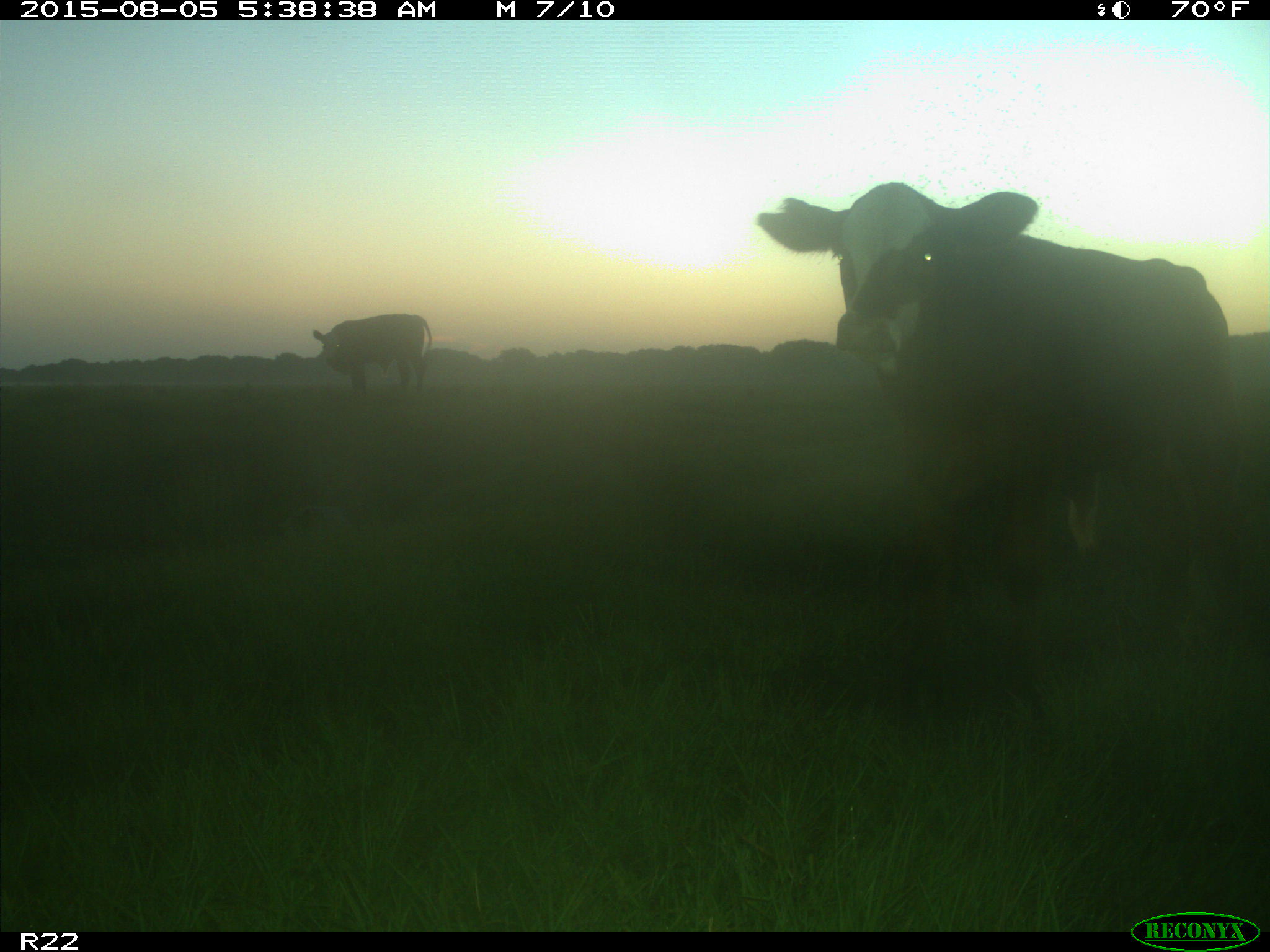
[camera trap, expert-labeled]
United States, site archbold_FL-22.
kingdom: Animalia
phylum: Chordata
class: Mammalia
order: Artiodactyla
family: Bovidae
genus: Bos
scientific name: Bos taurus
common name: domestic cow